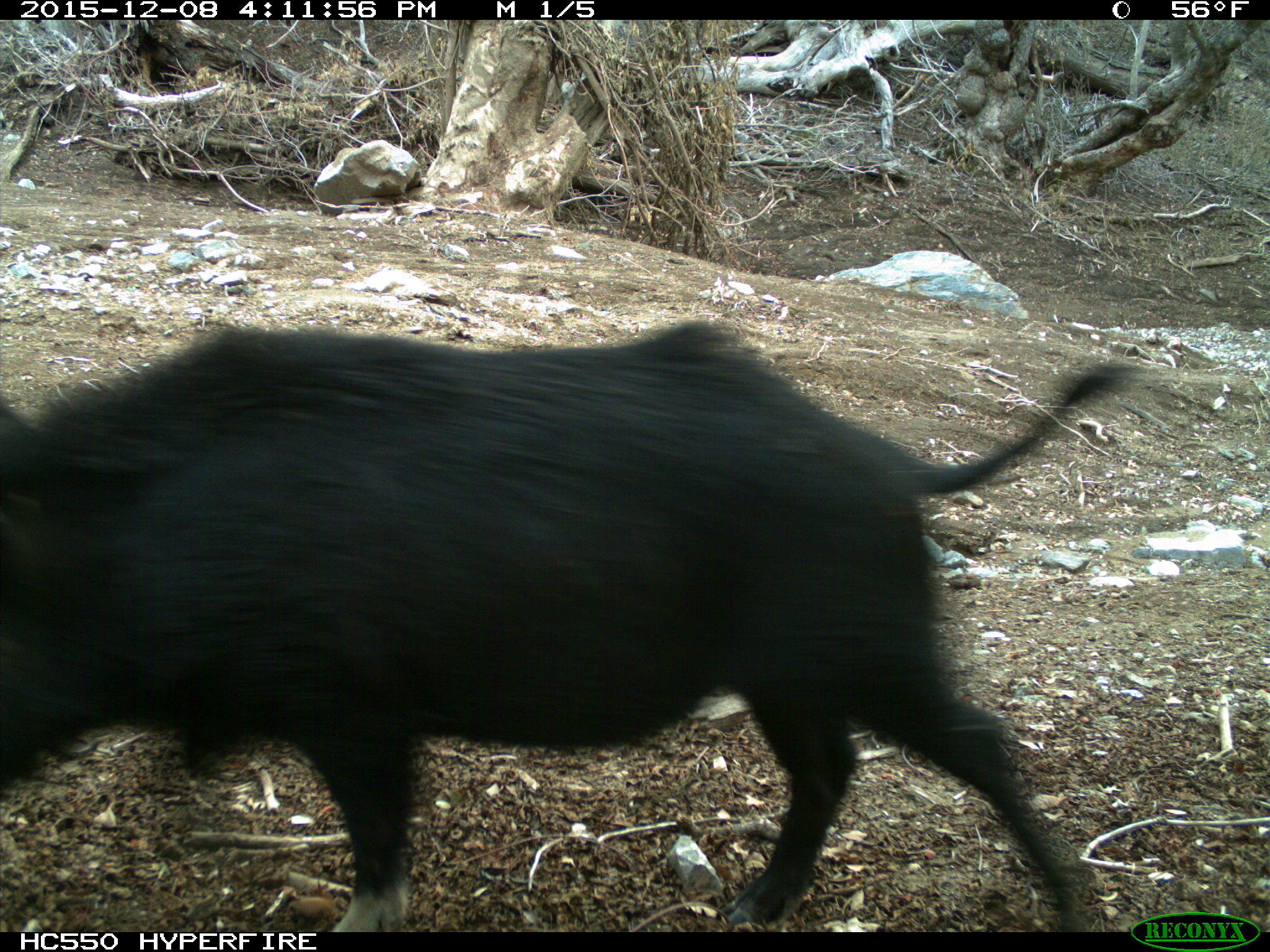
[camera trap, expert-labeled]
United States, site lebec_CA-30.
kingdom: Animalia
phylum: Chordata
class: Mammalia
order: Artiodactyla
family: Suidae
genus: Sus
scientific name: Sus scrofa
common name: wild boar